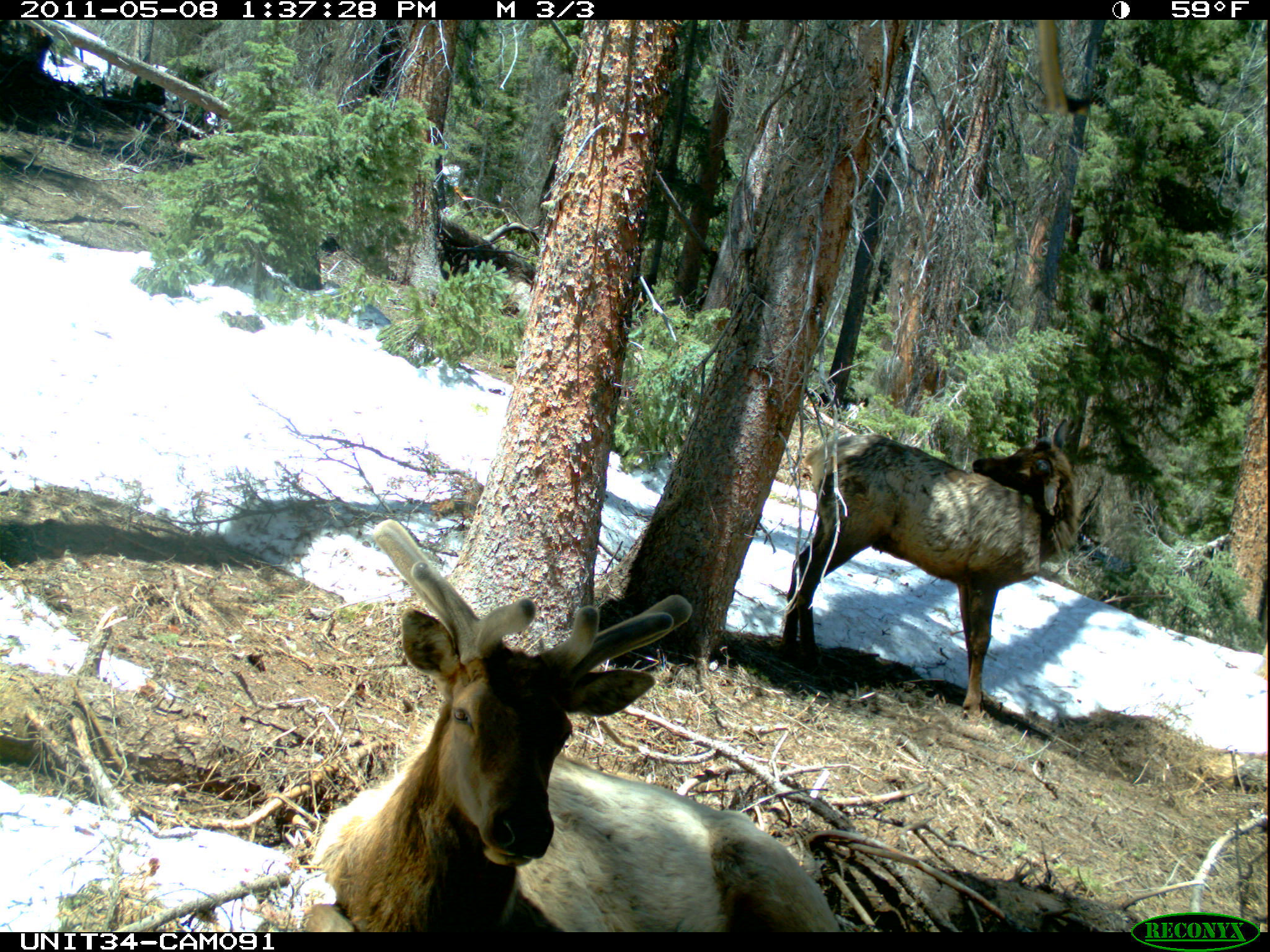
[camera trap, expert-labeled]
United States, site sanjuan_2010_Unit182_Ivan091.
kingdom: Animalia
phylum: Chordata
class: Mammalia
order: Artiodactyla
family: Cervidae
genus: Cervus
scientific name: Cervus elaphus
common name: red deer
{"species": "Cervus elaphus (red deer)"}